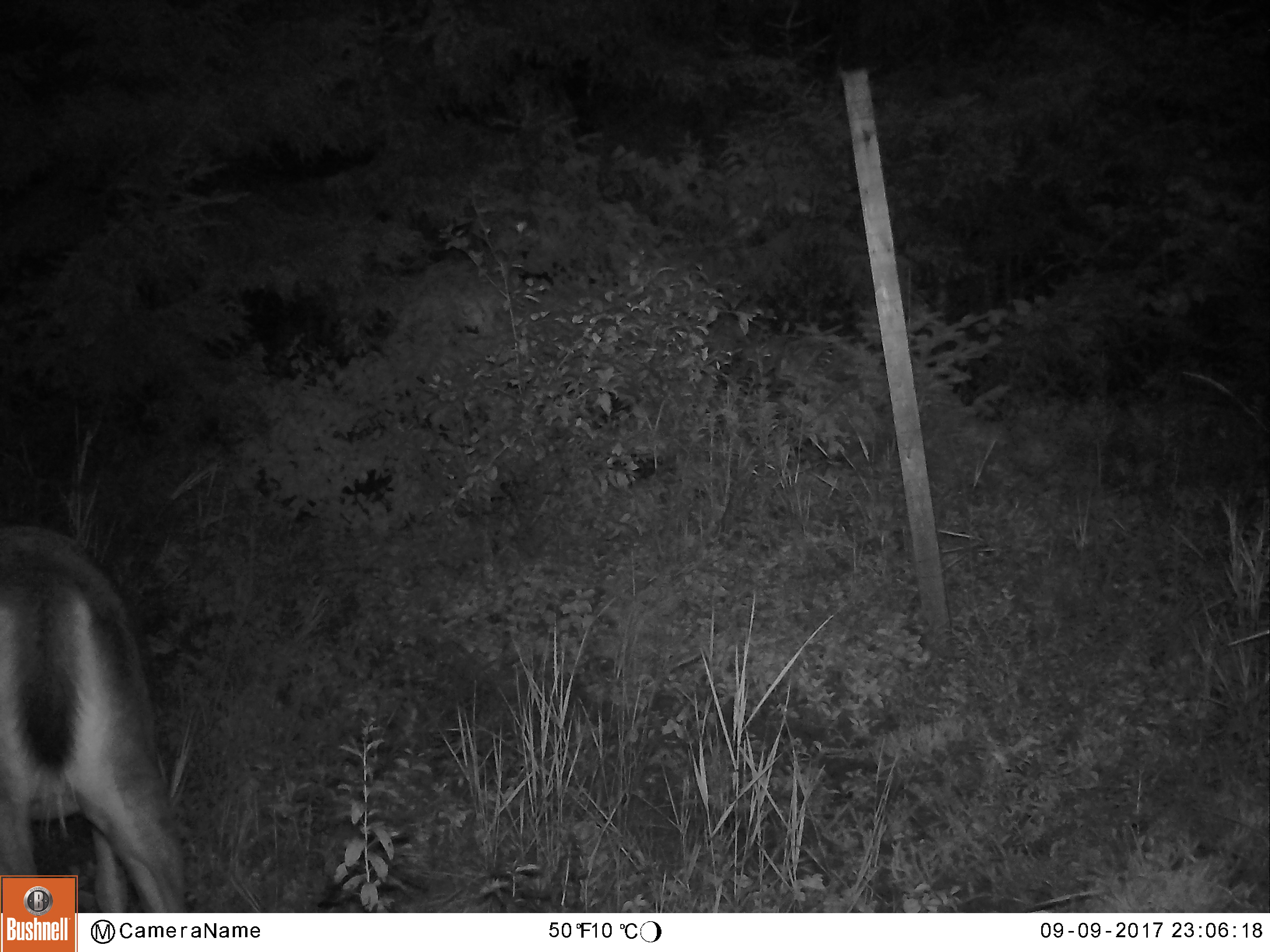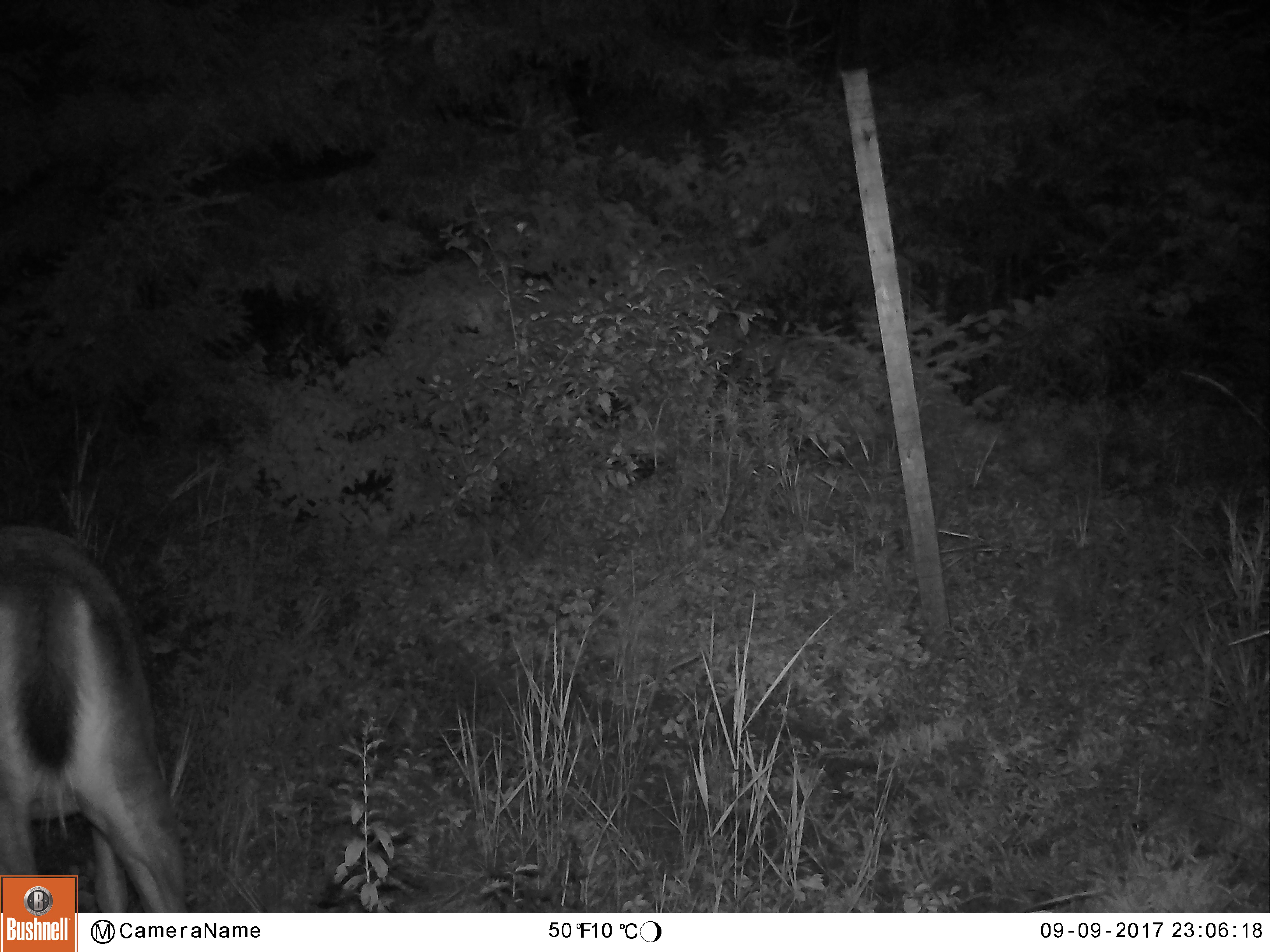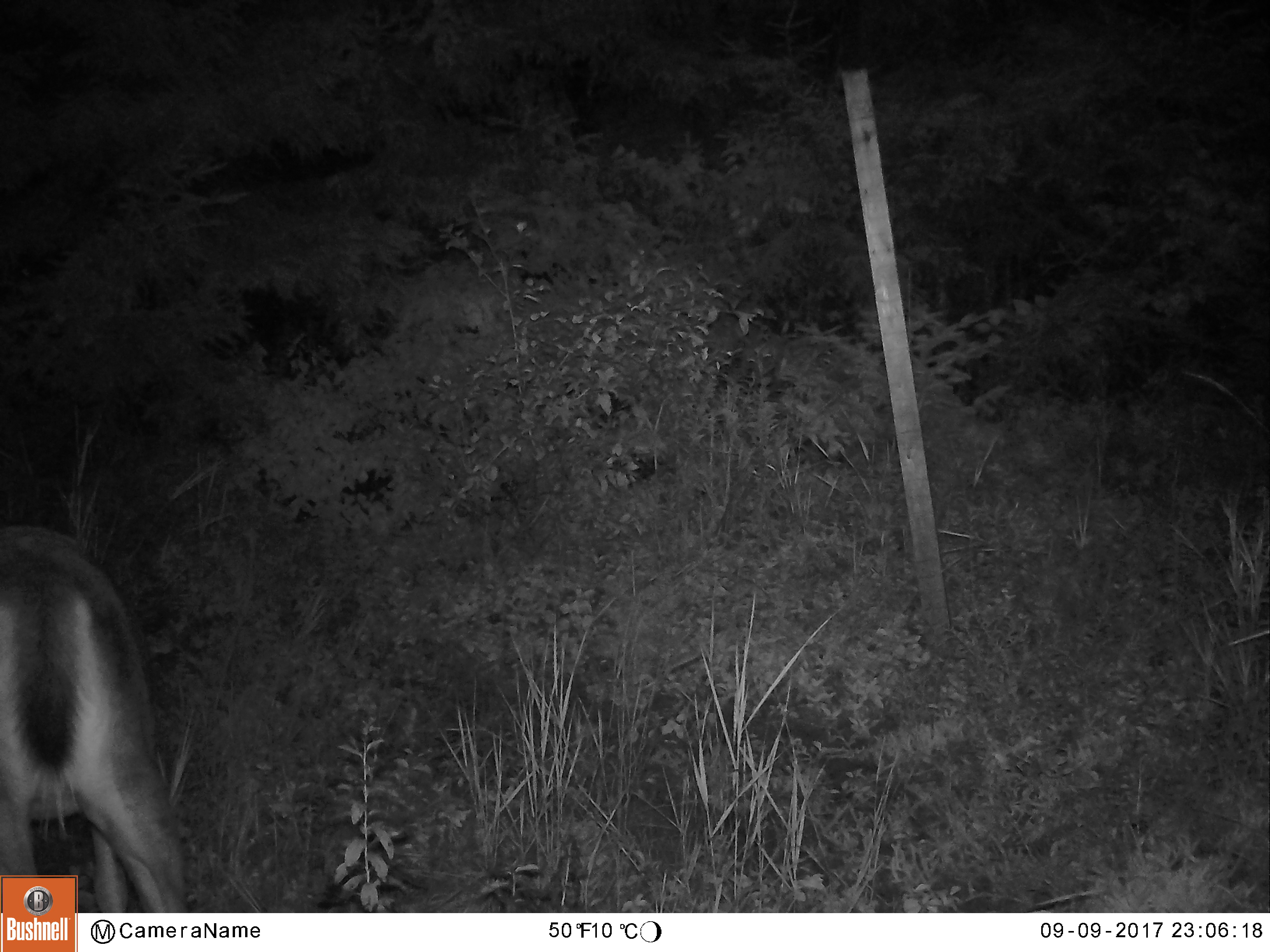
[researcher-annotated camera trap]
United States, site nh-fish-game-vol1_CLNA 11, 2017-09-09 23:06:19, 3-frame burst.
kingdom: Animalia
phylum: Chordata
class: Mammalia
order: Artiodactyla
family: Cervidae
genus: Odocoileus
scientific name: Odocoileus virginianus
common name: white-tailed deer